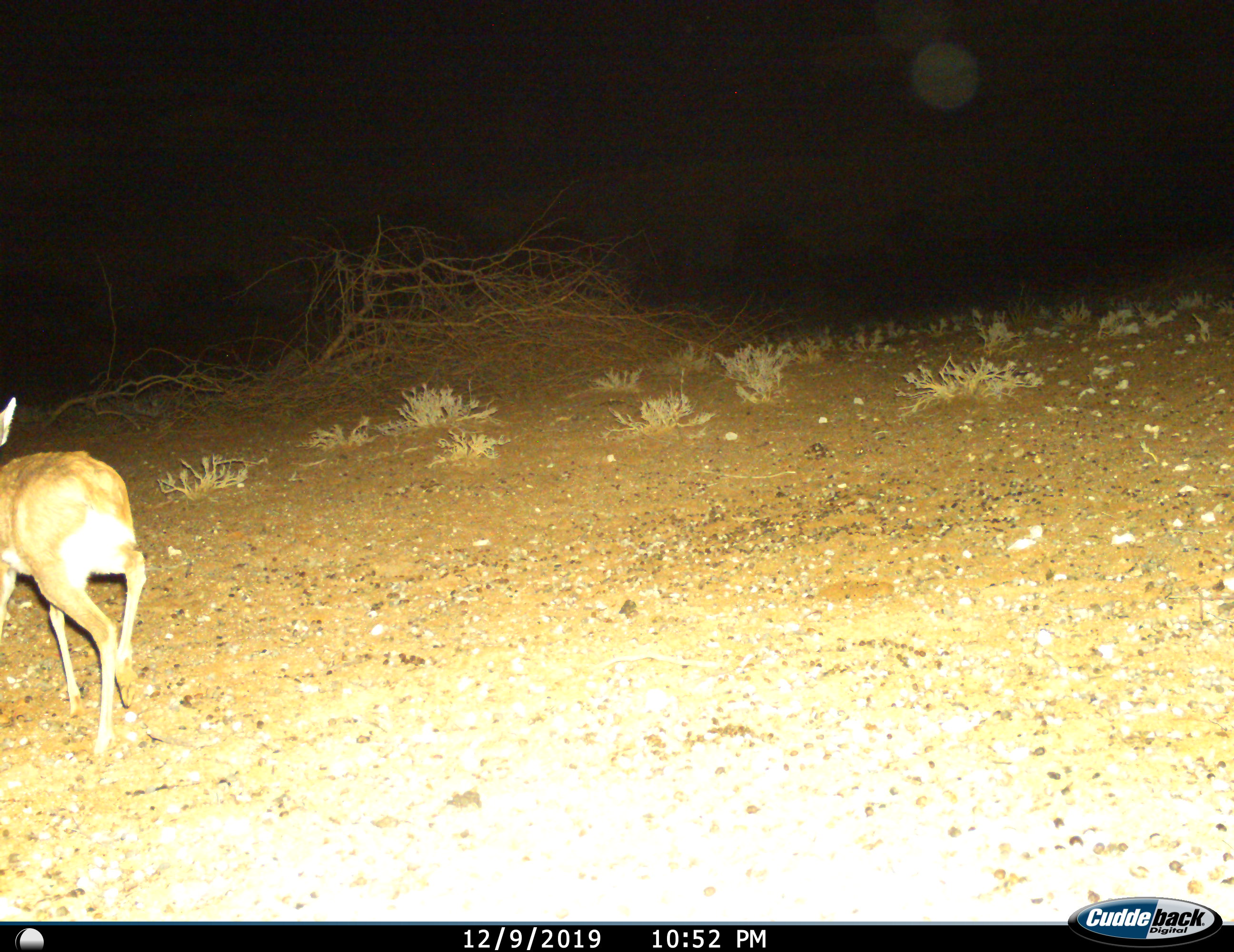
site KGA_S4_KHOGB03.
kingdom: Animalia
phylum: Chordata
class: Mammalia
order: Artiodactyla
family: Bovidae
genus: Raphicerus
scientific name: Raphicerus campestris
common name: steenbok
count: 1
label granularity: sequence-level